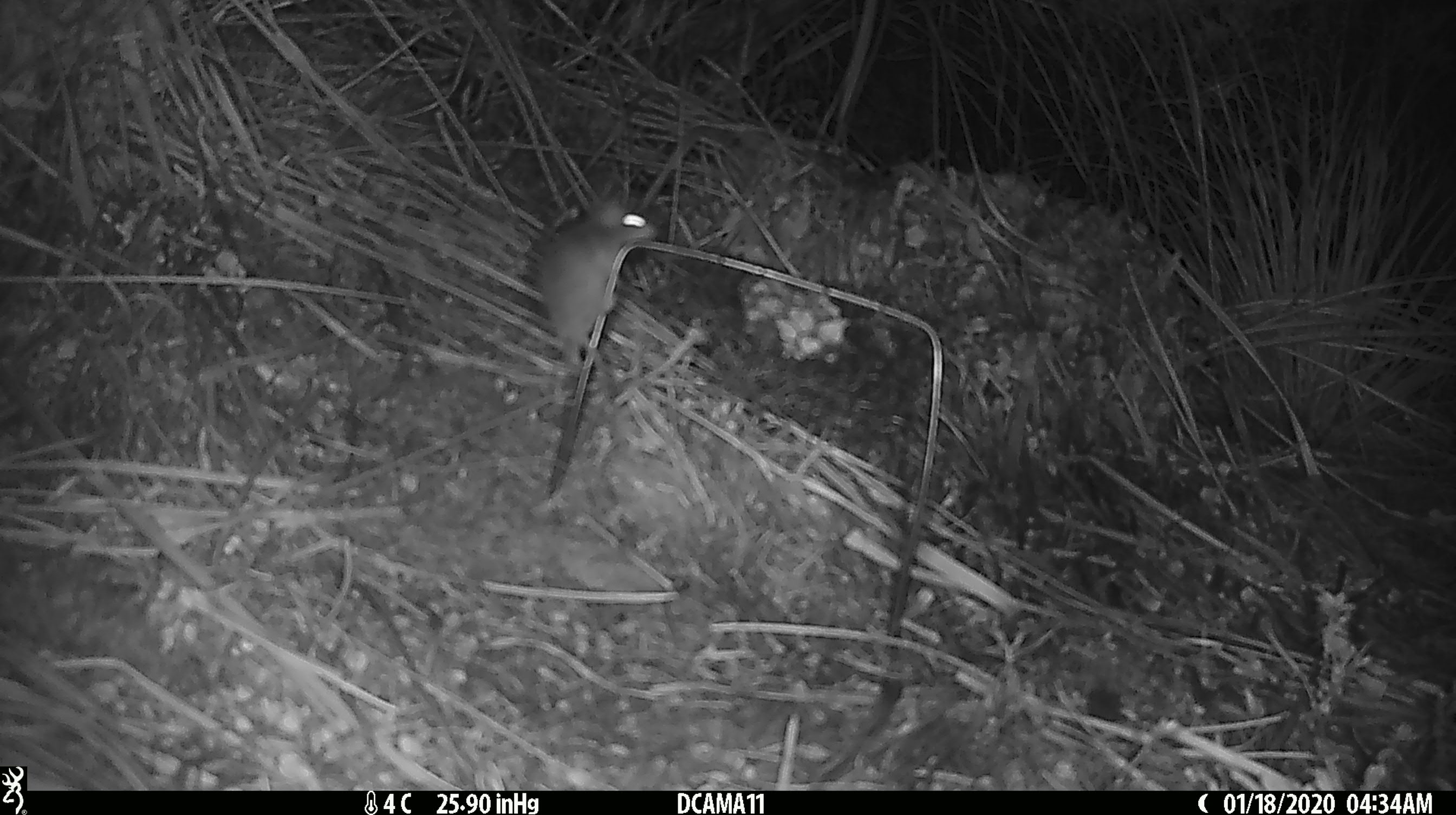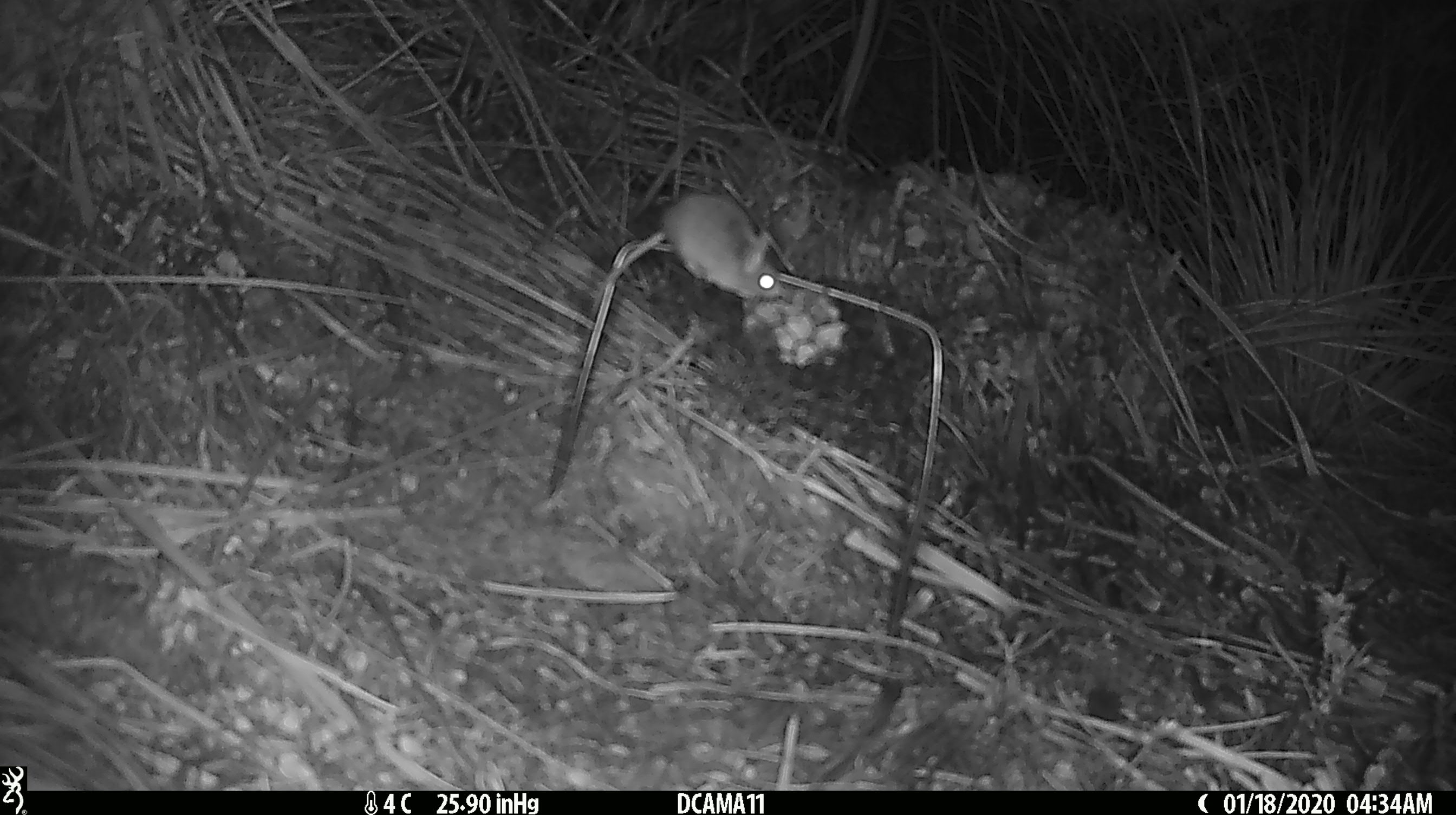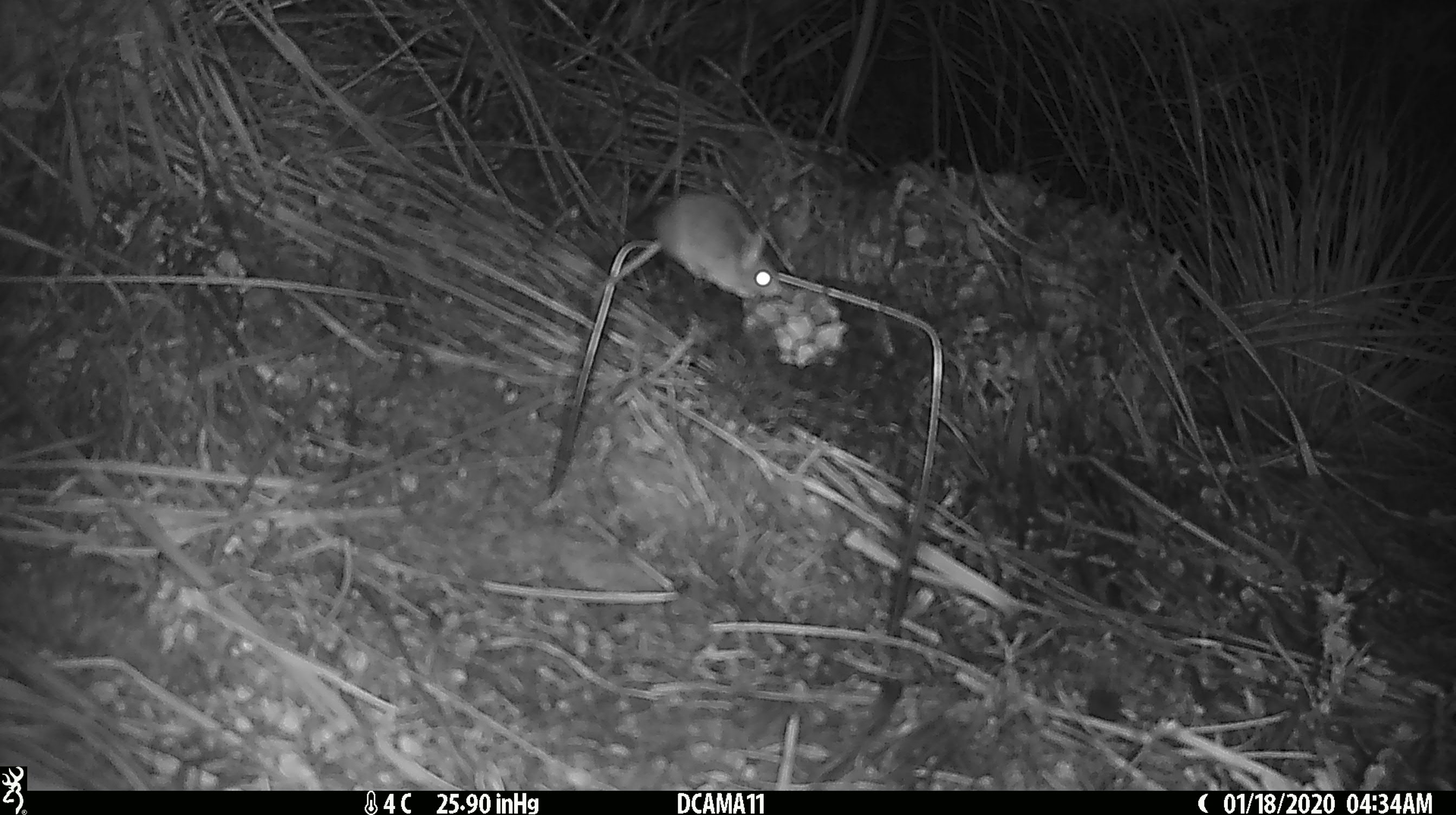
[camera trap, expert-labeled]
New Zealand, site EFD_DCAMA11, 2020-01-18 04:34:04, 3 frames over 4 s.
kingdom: Animalia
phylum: Chordata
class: Mammalia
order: Rodentia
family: Muridae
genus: Mus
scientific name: Mus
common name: mouse